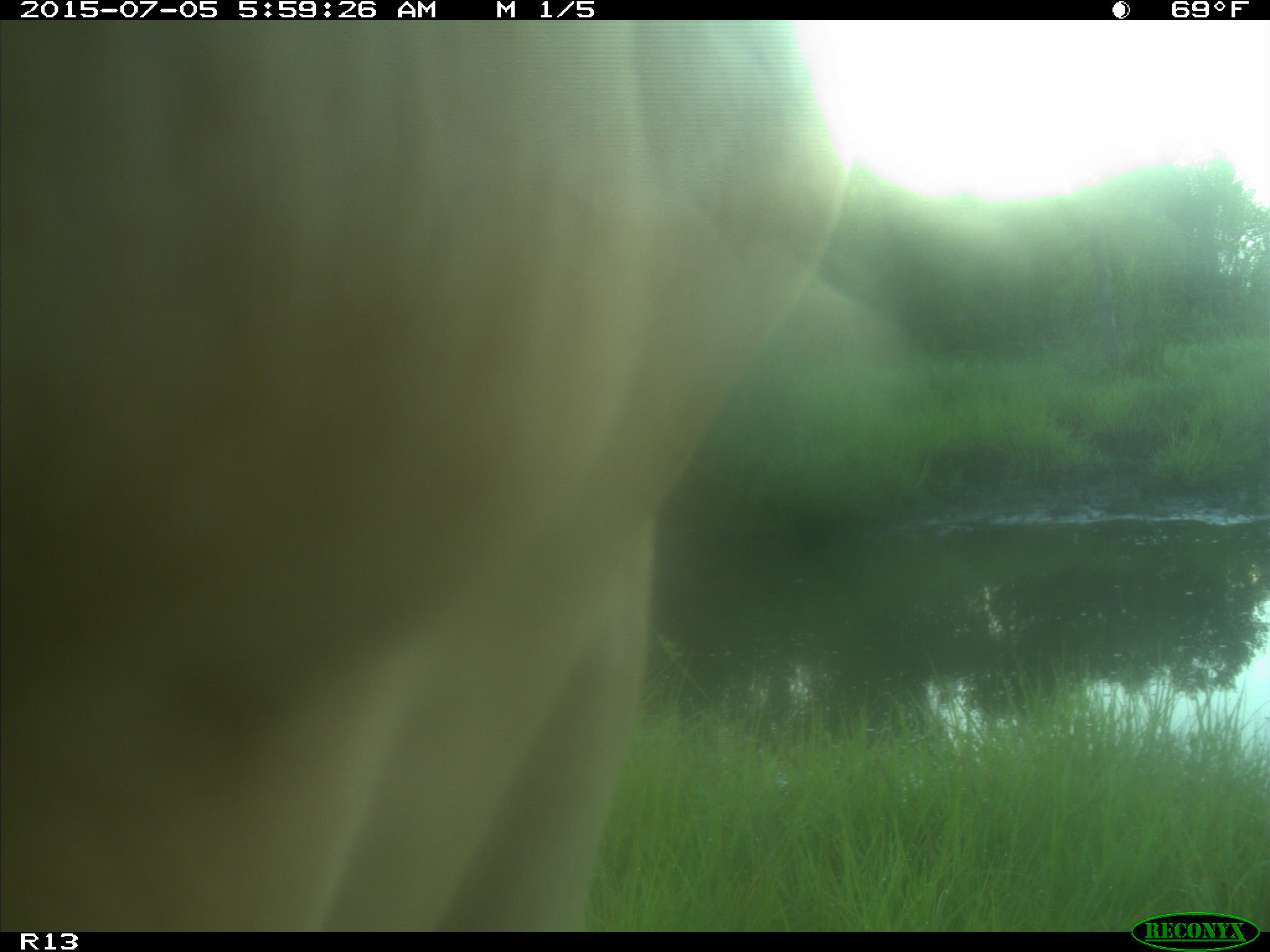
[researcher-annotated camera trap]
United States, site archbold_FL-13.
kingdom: Animalia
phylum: Chordata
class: Mammalia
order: Artiodactyla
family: Bovidae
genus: Bos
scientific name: Bos taurus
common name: domestic cow